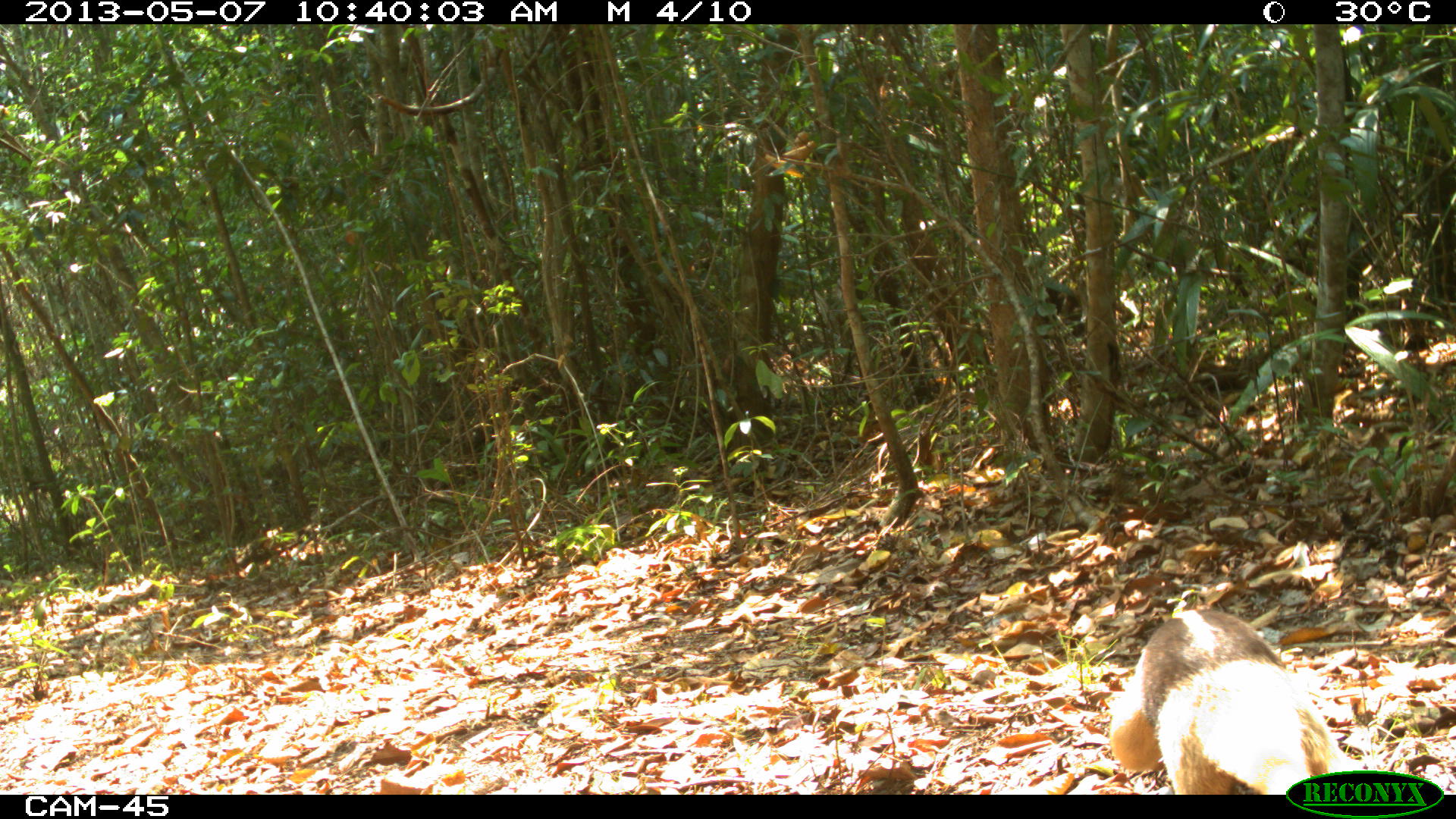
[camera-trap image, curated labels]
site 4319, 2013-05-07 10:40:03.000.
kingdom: Animalia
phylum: Chordata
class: Mammalia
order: Pilosa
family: Myrmecophagidae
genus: Tamandua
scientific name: Tamandua mexicana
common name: northern tamandua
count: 1